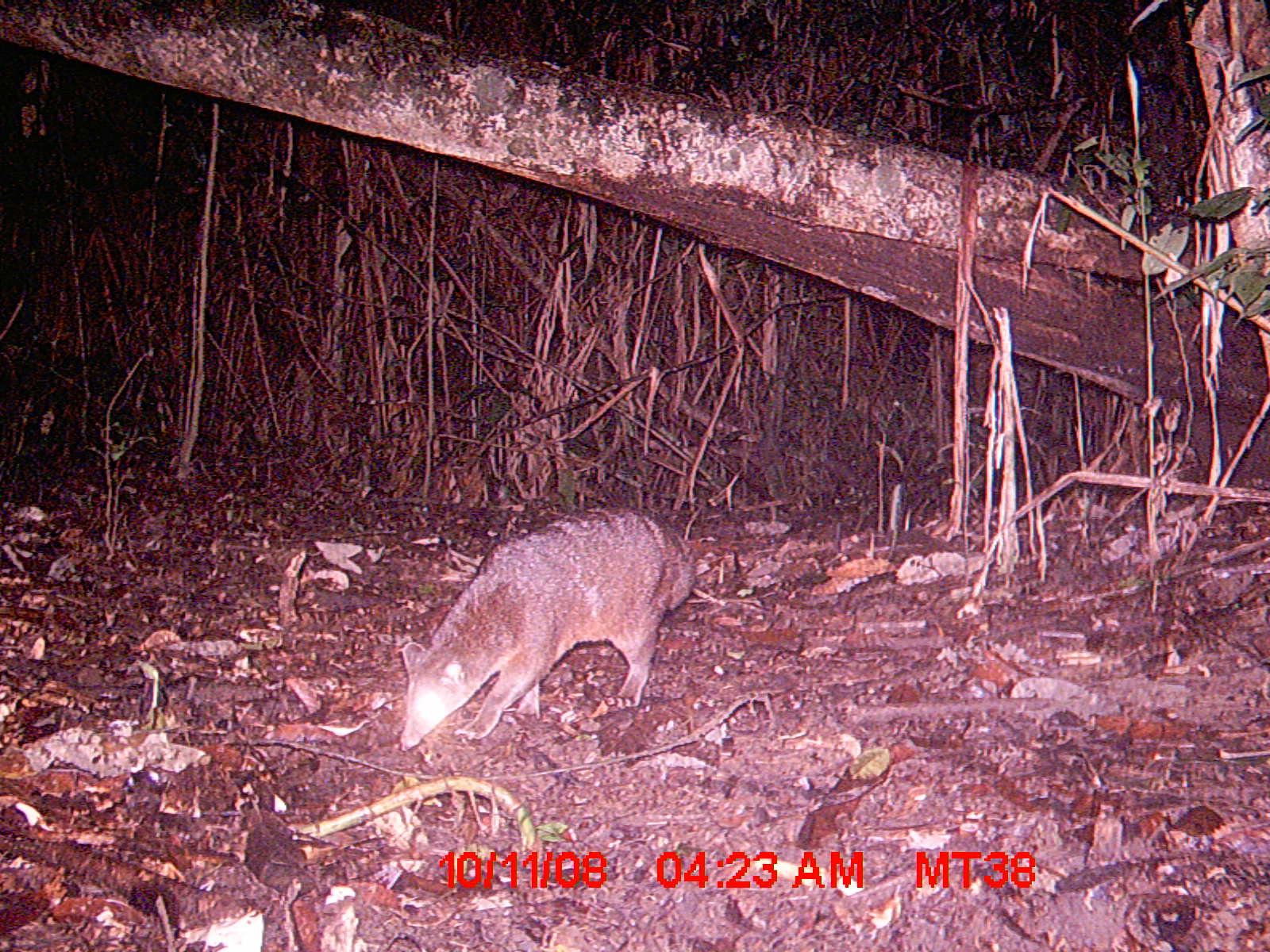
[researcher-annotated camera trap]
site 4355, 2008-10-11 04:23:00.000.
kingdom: Animalia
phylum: Chordata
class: Aves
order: Cuculiformes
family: Cuculidae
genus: Coua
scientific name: Coua serriana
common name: red-breasted coua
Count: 1.